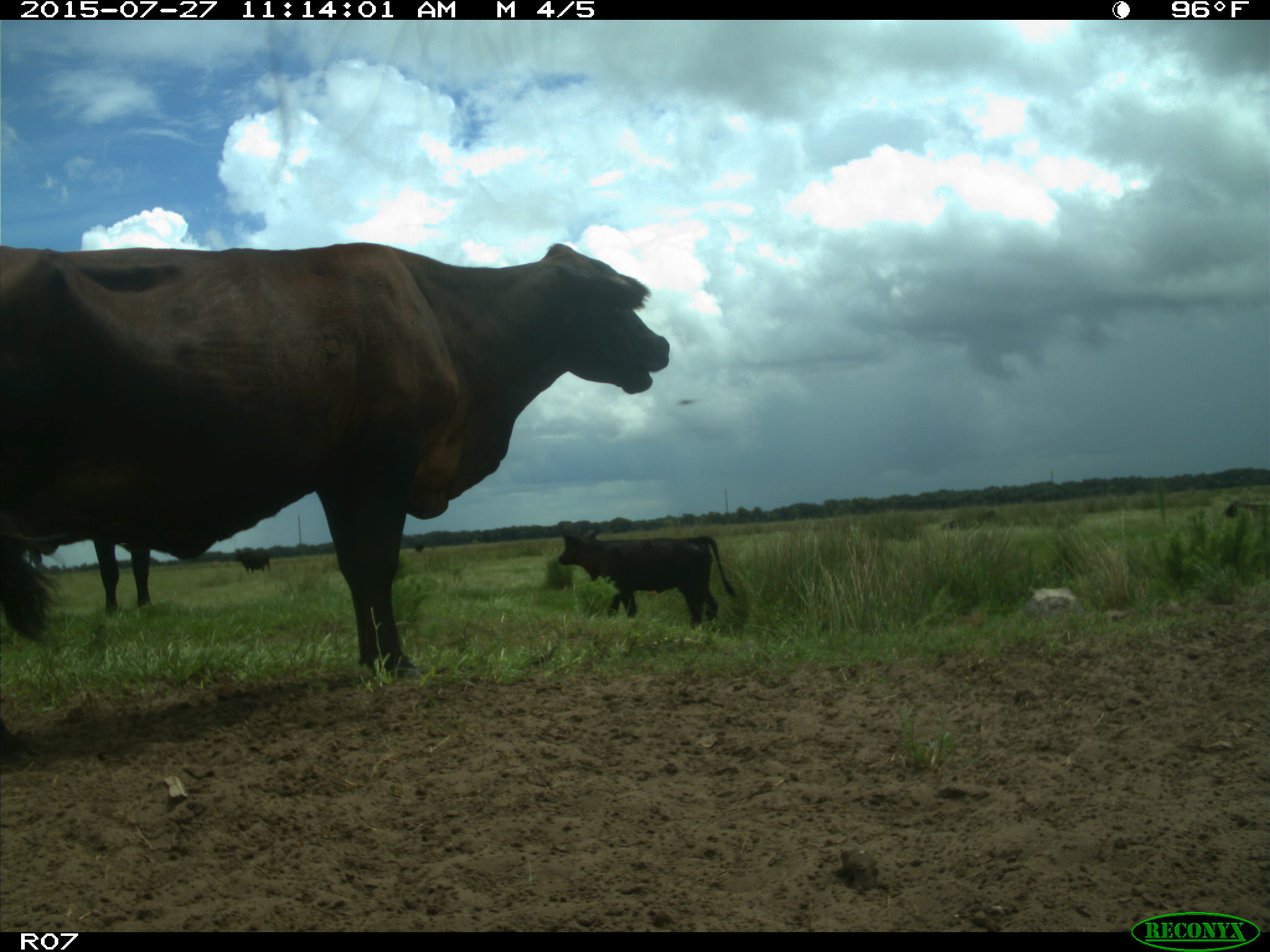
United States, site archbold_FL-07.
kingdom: Animalia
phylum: Chordata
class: Mammalia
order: Artiodactyla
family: Bovidae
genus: Bos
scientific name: Bos taurus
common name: domestic cow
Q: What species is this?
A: Bos taurus (domestic cow).